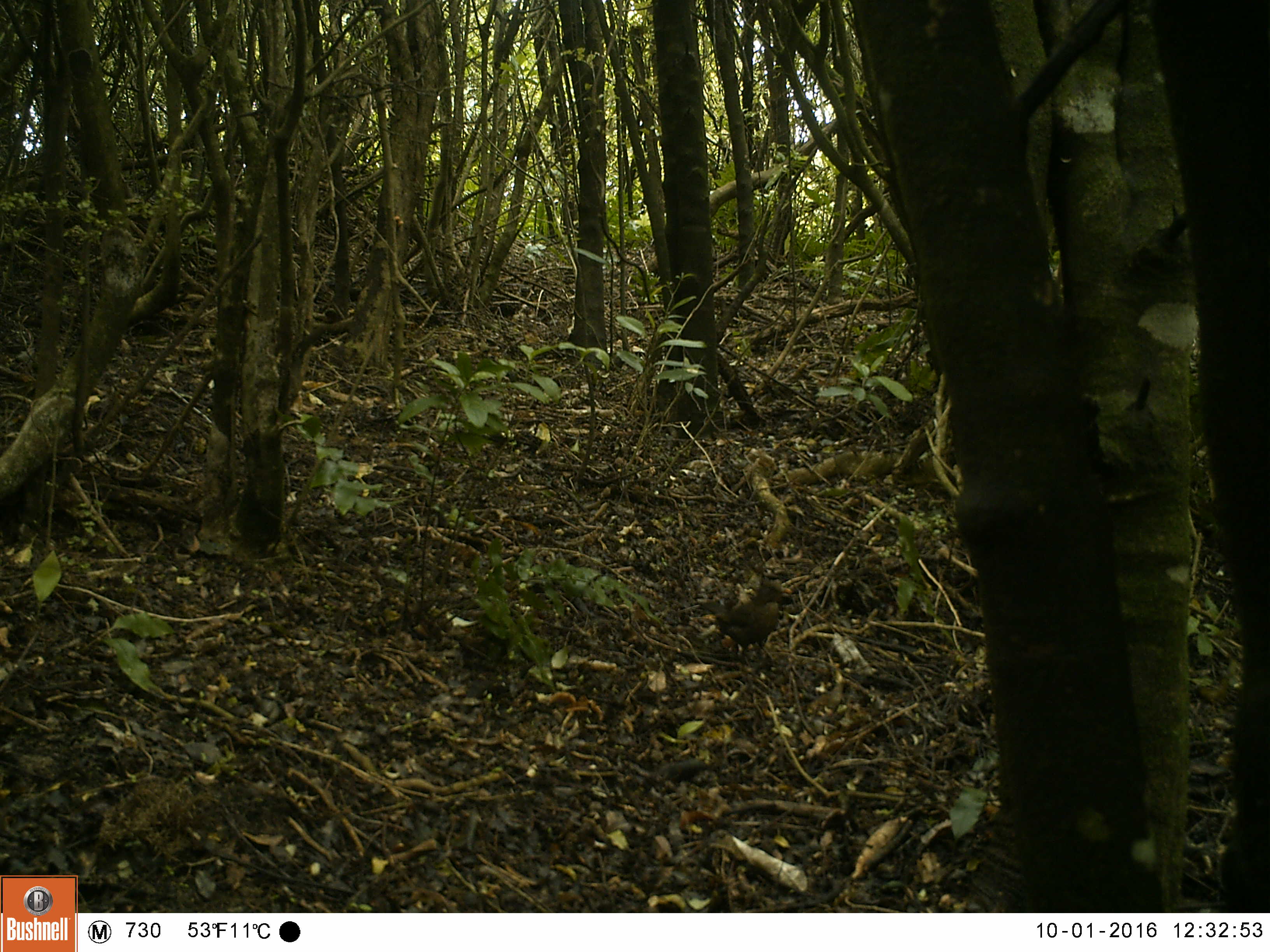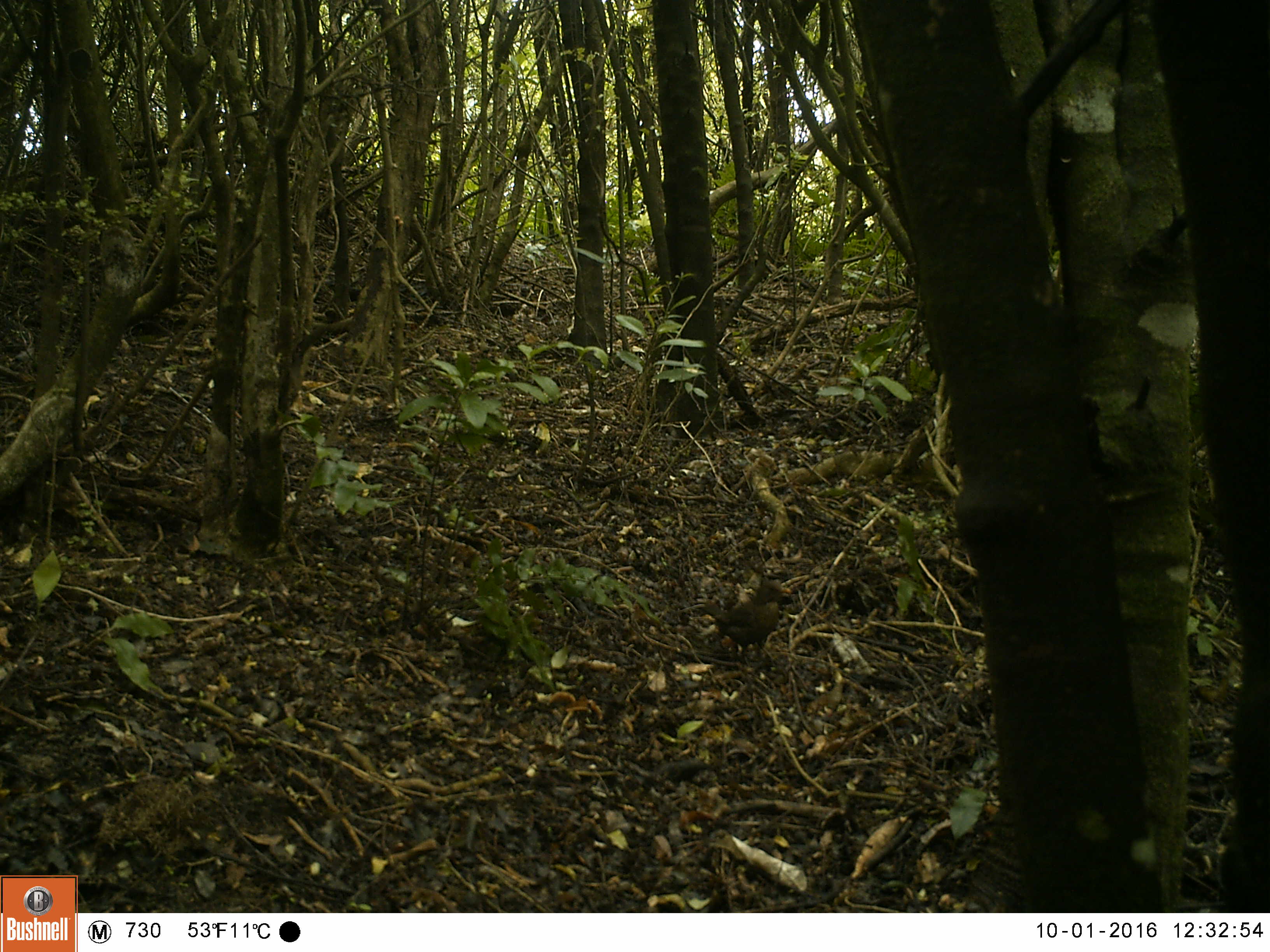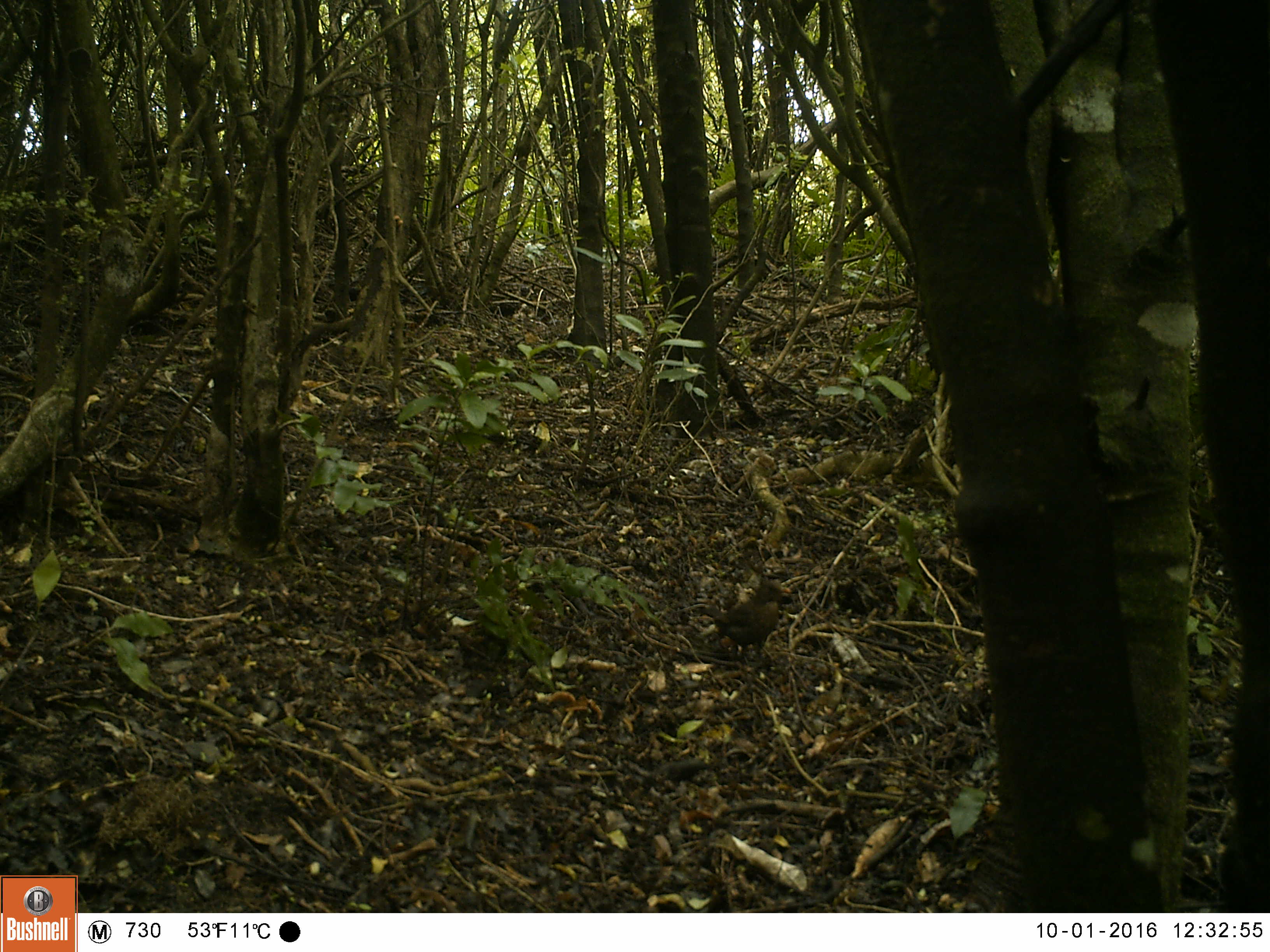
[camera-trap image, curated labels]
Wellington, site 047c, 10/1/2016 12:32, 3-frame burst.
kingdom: Animalia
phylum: Chordata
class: Aves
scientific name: Aves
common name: bird